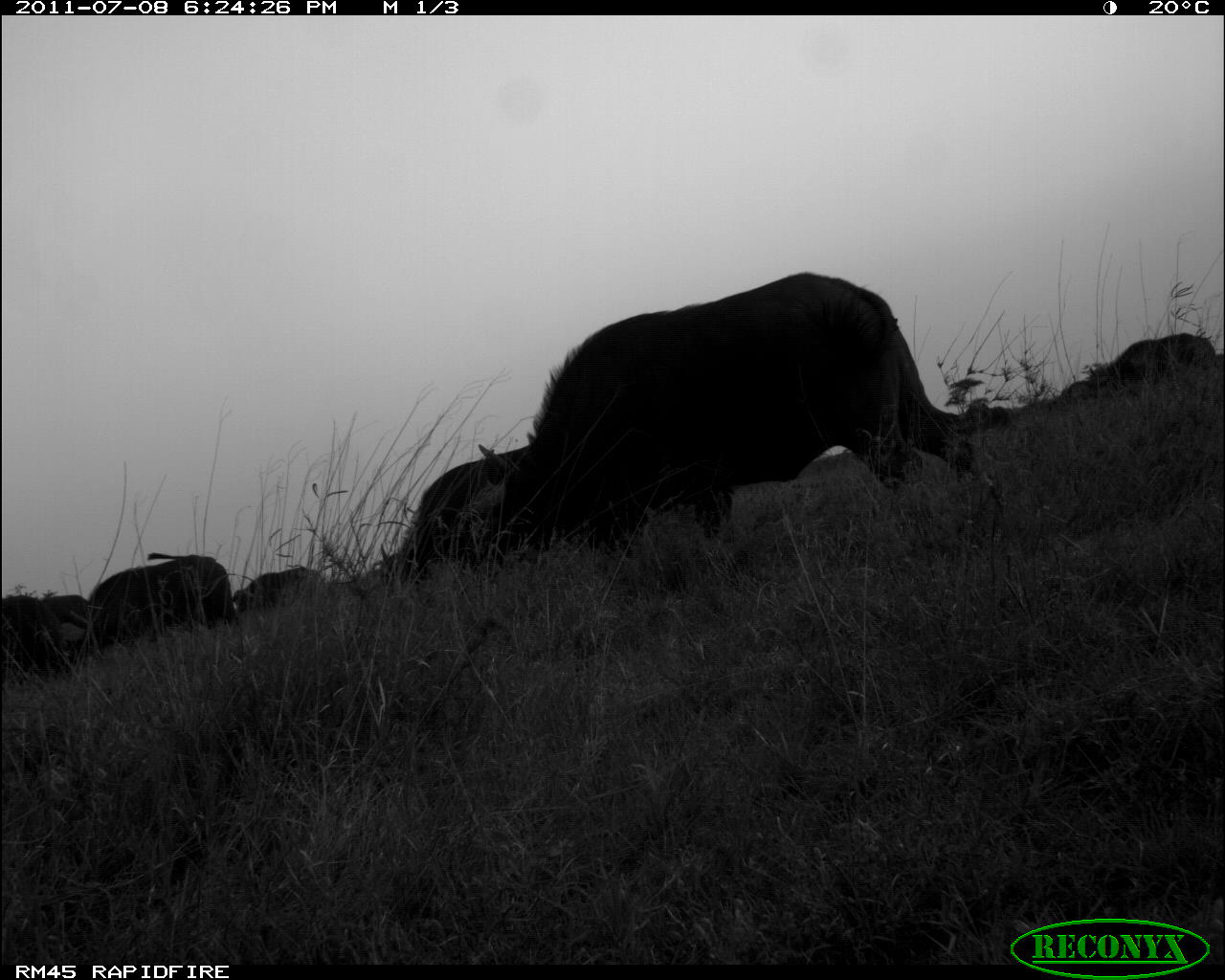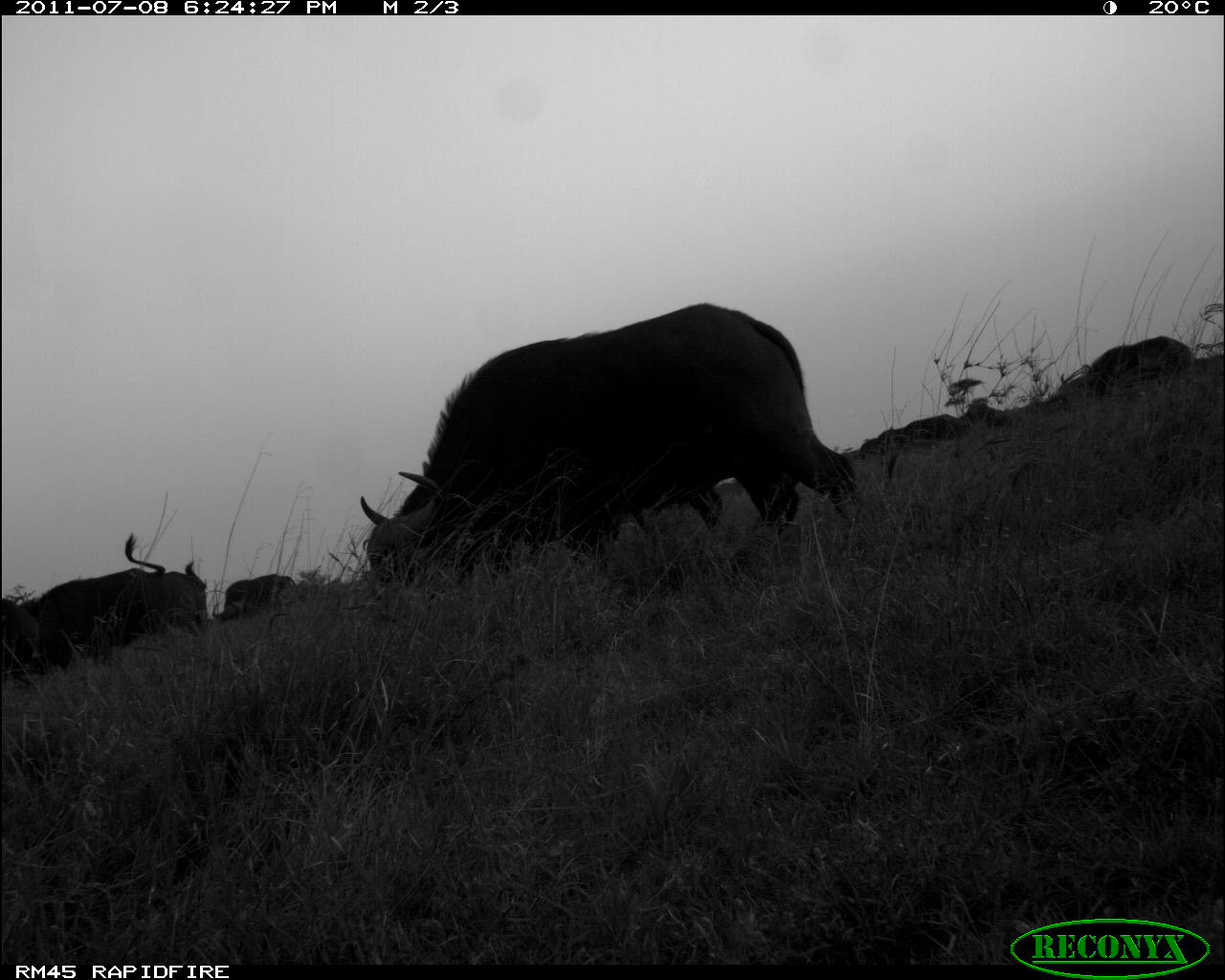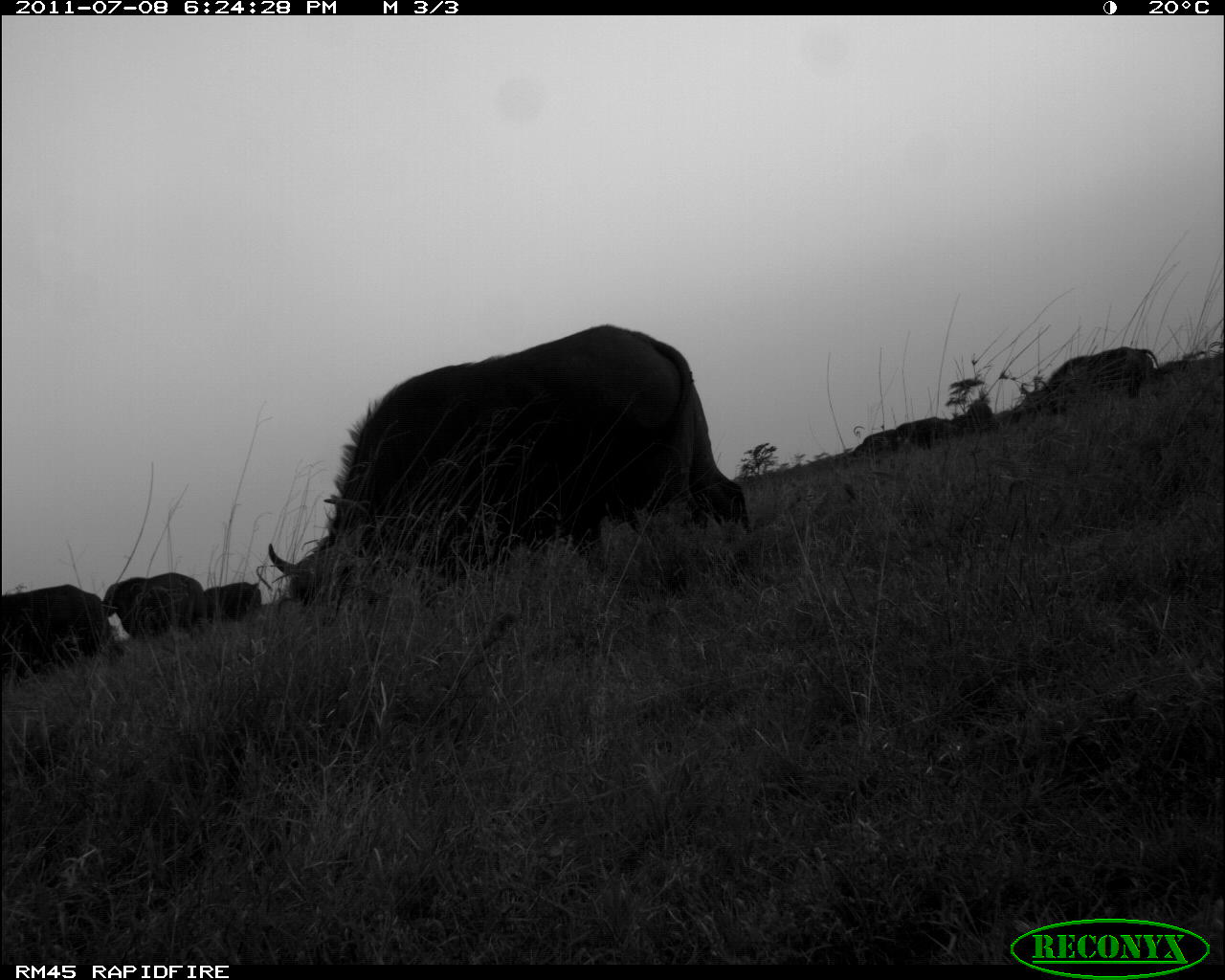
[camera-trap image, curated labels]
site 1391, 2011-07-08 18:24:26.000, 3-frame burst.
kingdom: Animalia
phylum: Chordata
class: Mammalia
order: Artiodactyla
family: Bovidae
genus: Syncerus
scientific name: Syncerus caffer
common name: african buffalo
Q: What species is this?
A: Syncerus caffer (african buffalo).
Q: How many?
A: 5.